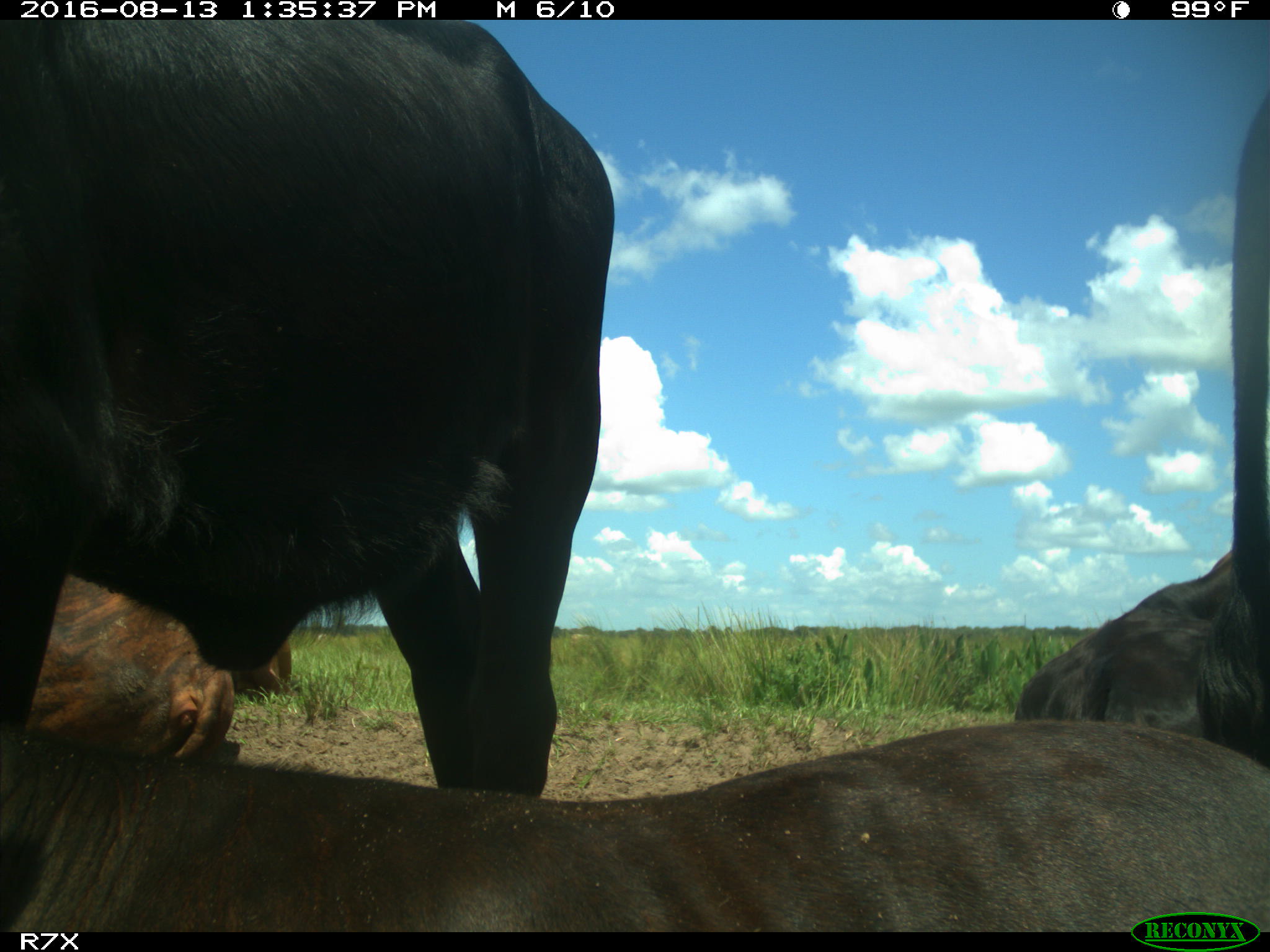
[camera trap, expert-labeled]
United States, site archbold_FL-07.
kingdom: Animalia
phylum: Chordata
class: Mammalia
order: Artiodactyla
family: Bovidae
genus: Bos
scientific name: Bos taurus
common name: domestic cow